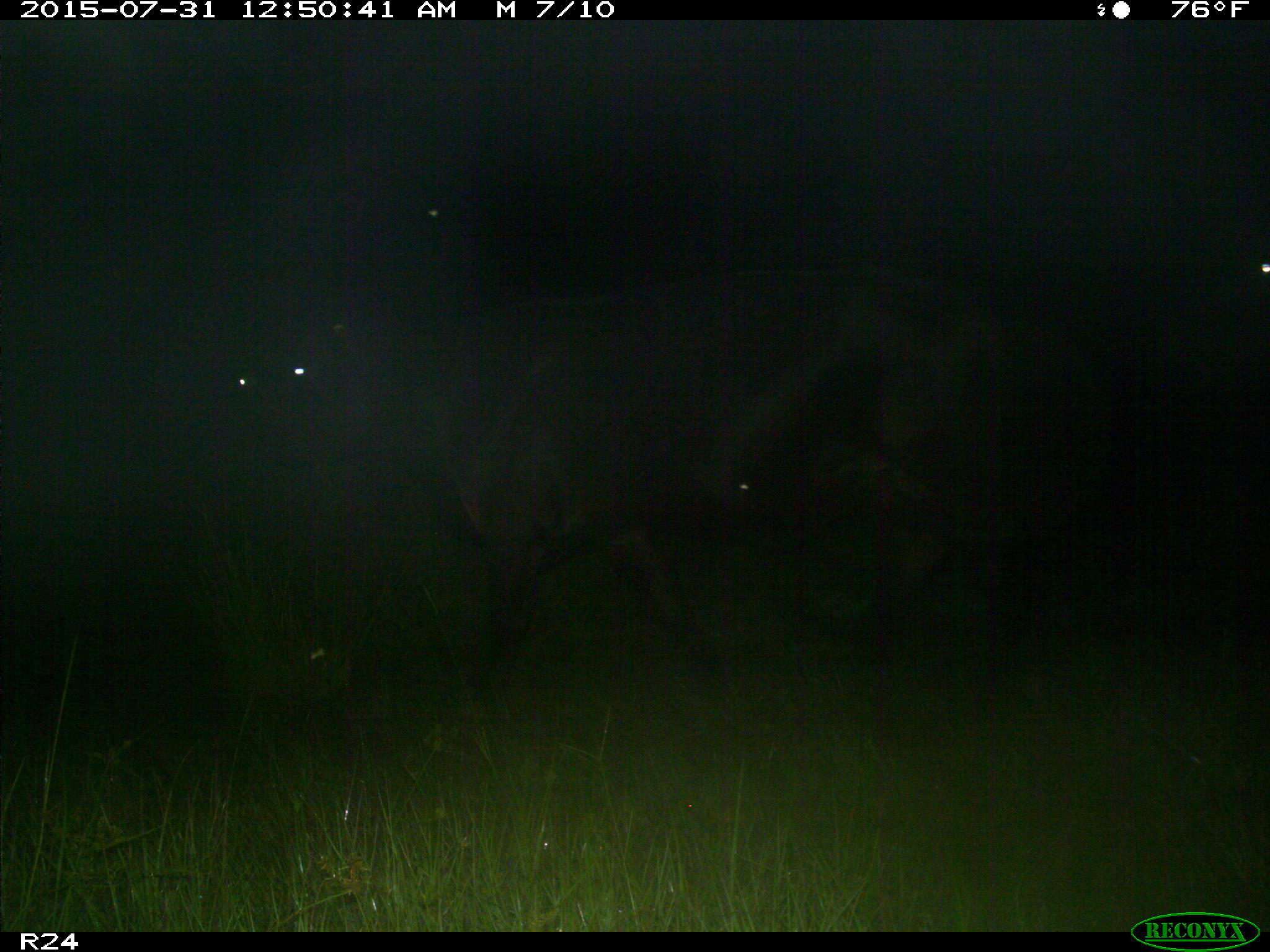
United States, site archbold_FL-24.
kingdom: Animalia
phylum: Chordata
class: Mammalia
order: Artiodactyla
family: Bovidae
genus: Bos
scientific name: Bos taurus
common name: domestic cow